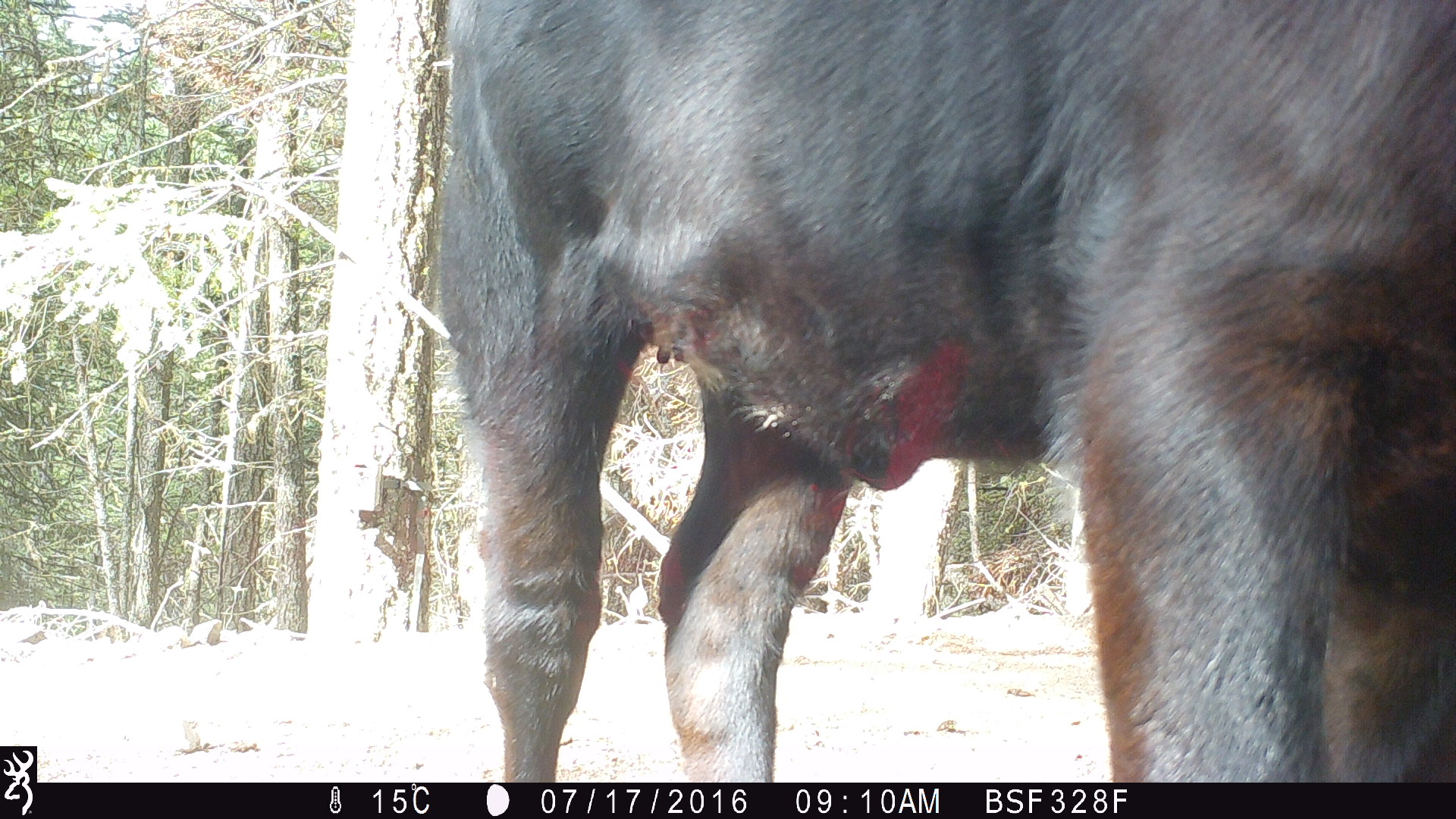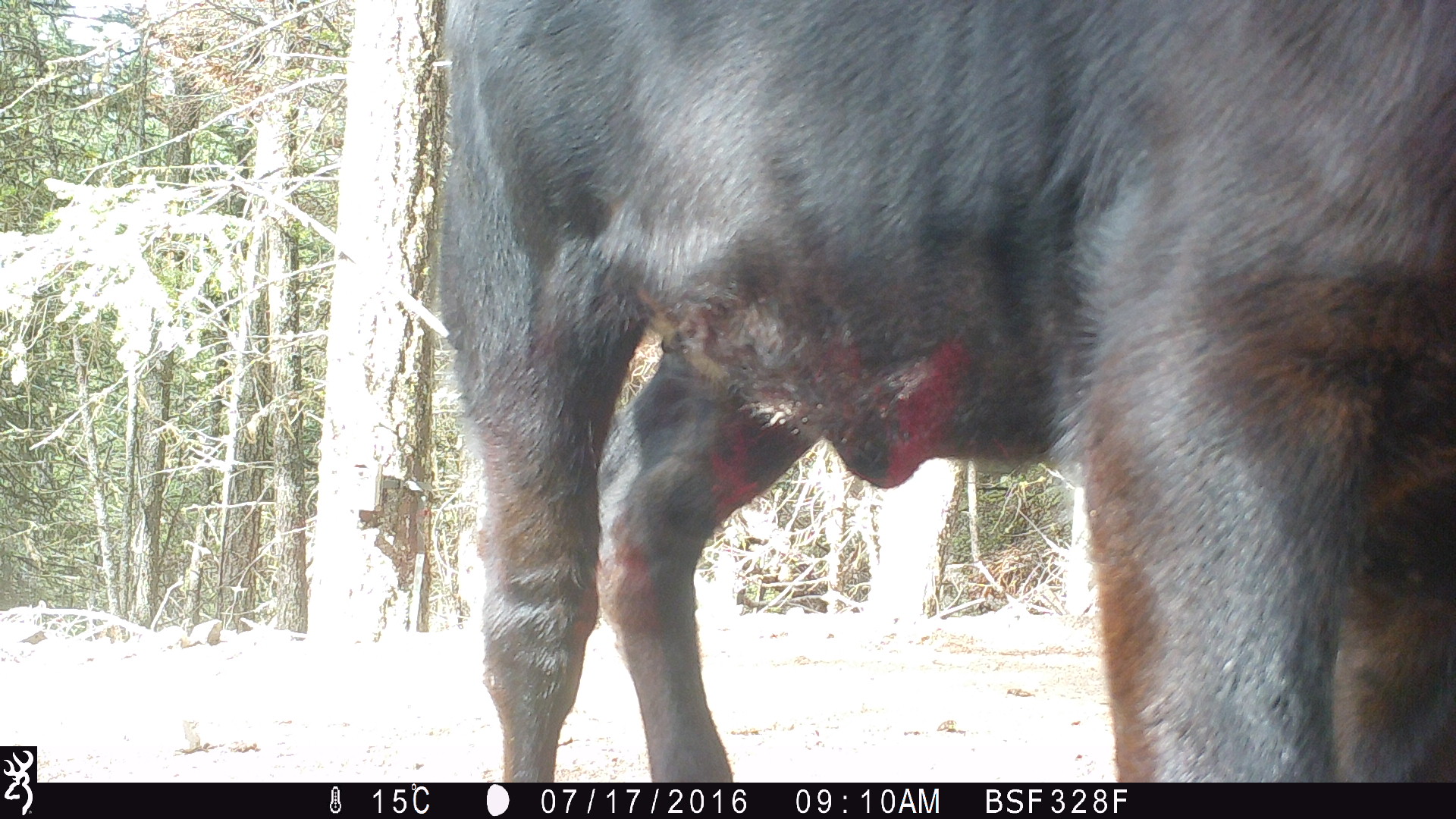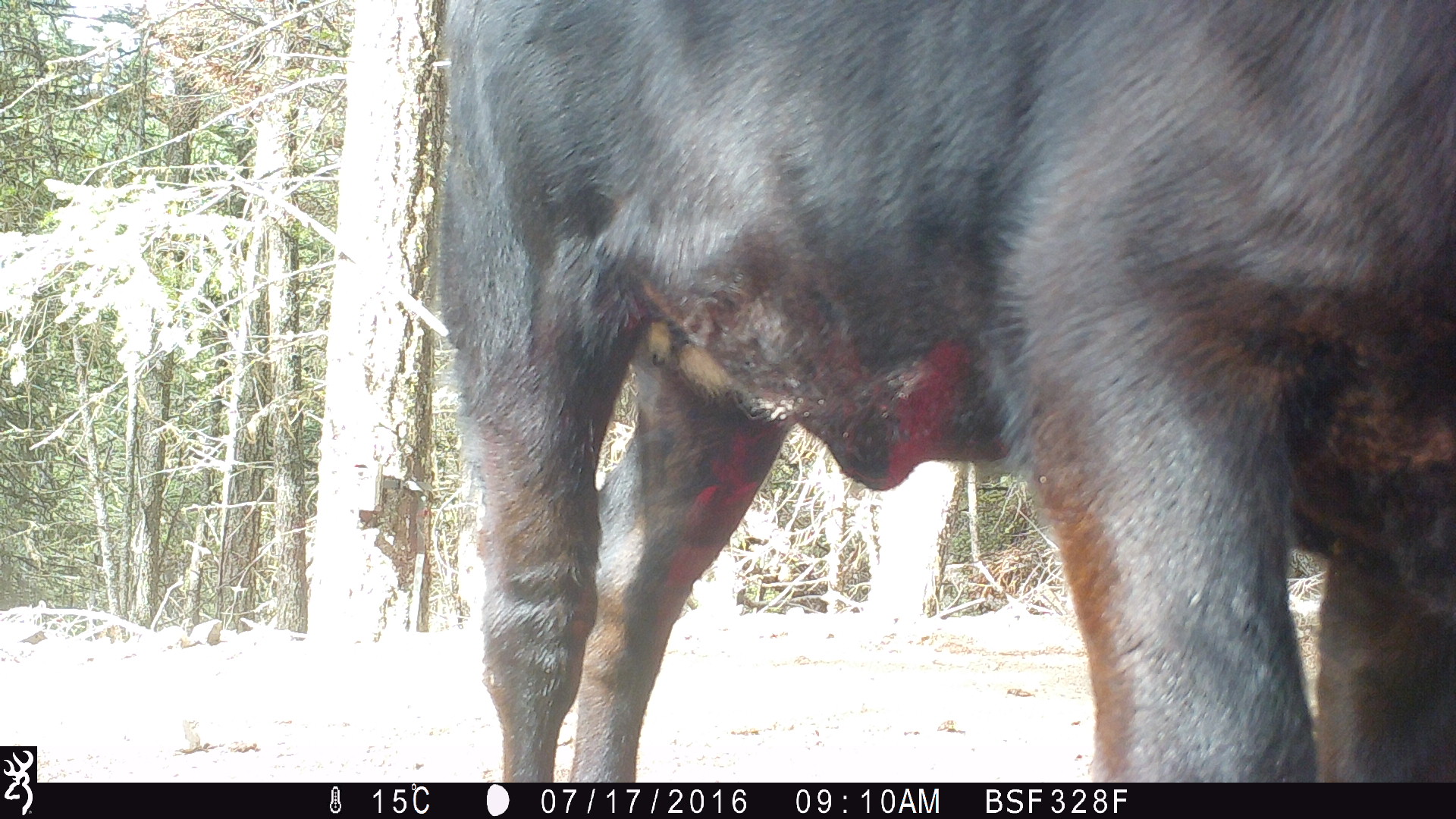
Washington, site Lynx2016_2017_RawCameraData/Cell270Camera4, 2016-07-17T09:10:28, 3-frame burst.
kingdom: Animalia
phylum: Chordata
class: Mammalia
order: Artiodactyla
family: Bovidae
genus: Bos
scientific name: Bos taurus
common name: domestic cattle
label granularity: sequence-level